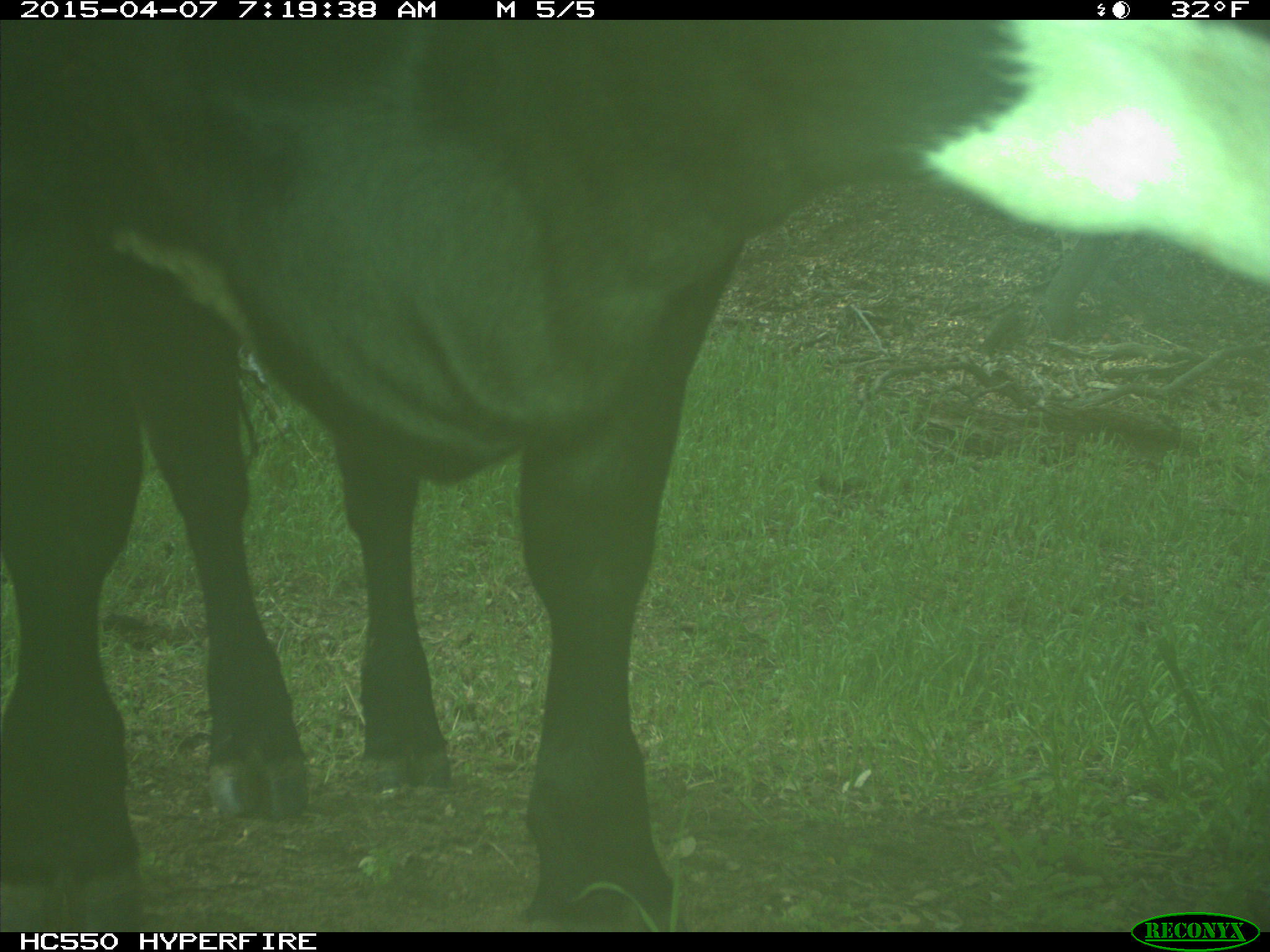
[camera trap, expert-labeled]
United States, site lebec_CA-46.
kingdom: Animalia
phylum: Chordata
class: Mammalia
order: Artiodactyla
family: Bovidae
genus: Bos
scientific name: Bos taurus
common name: domestic cow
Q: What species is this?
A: Bos taurus (domestic cow).